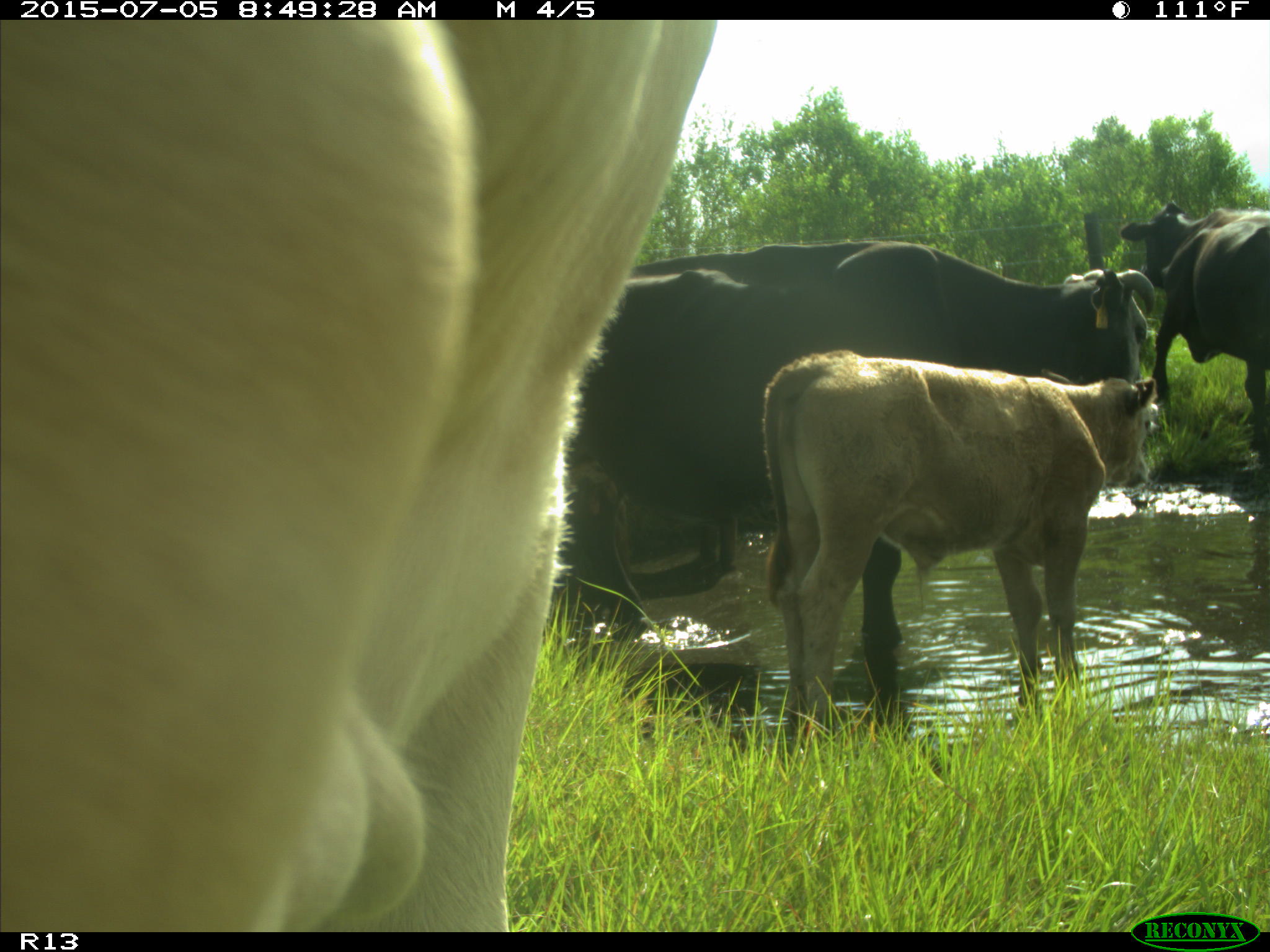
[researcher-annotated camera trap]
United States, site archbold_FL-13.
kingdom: Animalia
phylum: Chordata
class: Mammalia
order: Artiodactyla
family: Bovidae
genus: Bos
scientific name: Bos taurus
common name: domestic cow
Bos taurus (domestic cow).